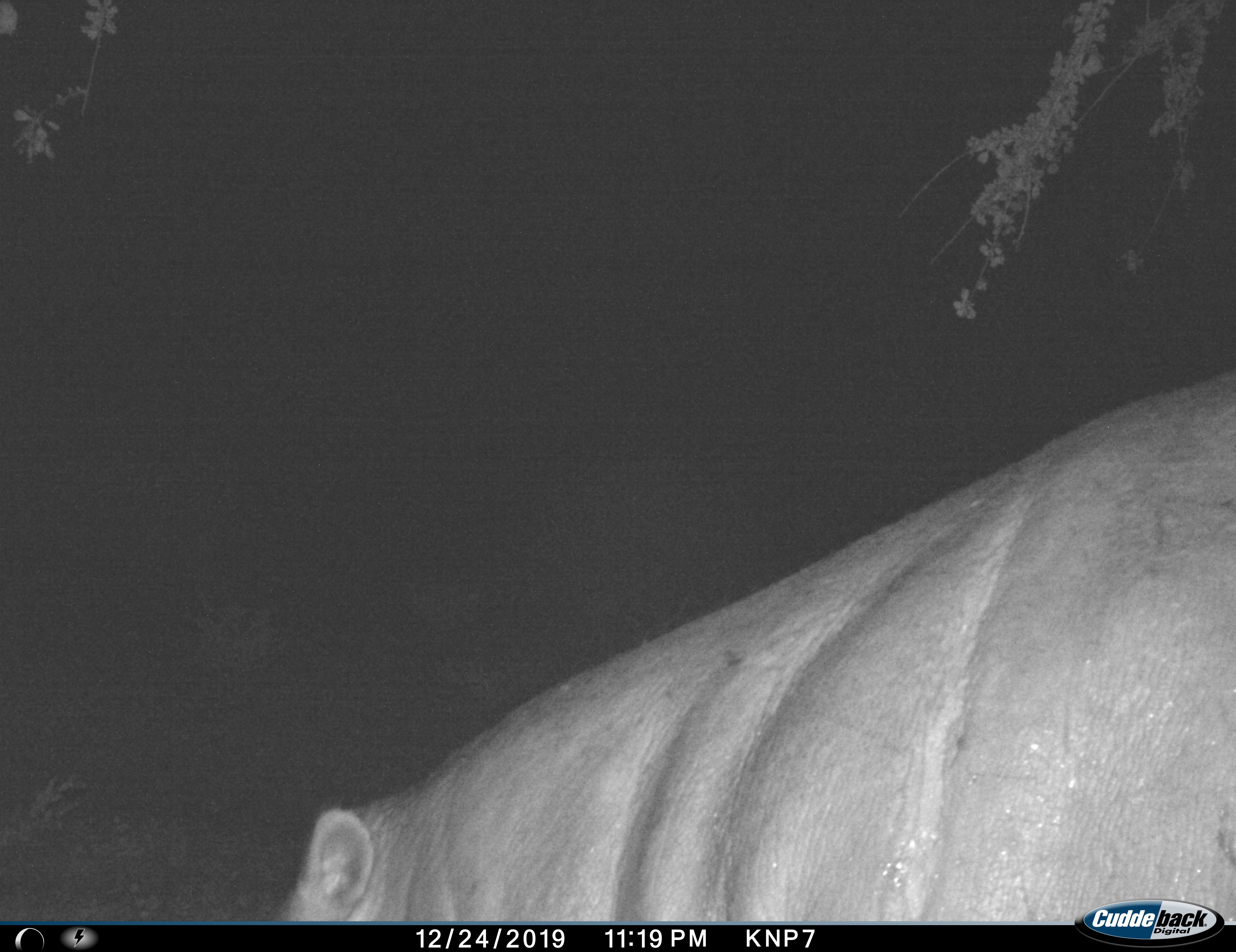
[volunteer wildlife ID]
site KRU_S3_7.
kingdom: Animalia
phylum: Chordata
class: Mammalia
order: Artiodactyla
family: Hippopotamidae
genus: Hippopotamus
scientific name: Hippopotamus amphibius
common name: hippopotamus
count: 1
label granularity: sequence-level